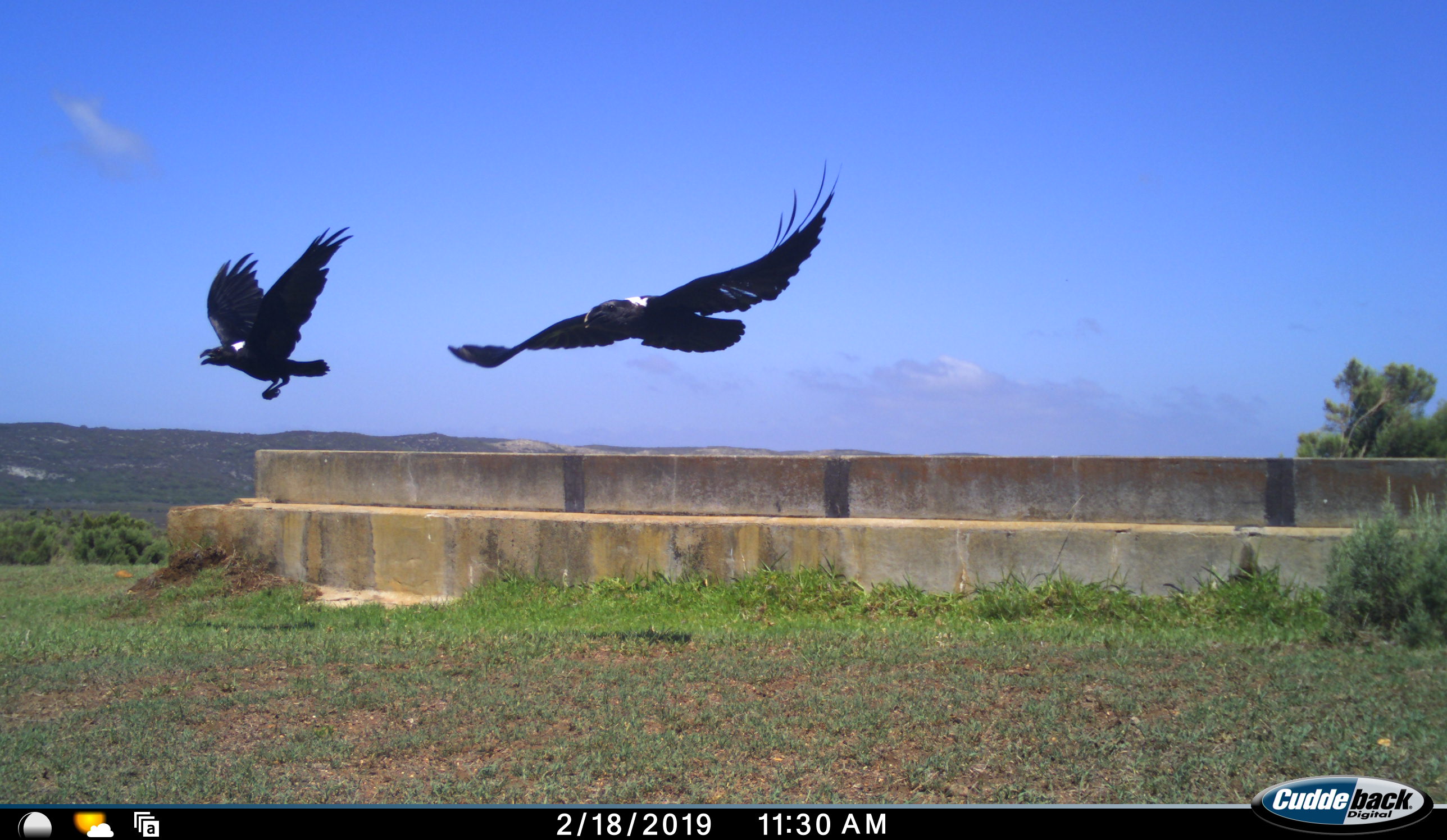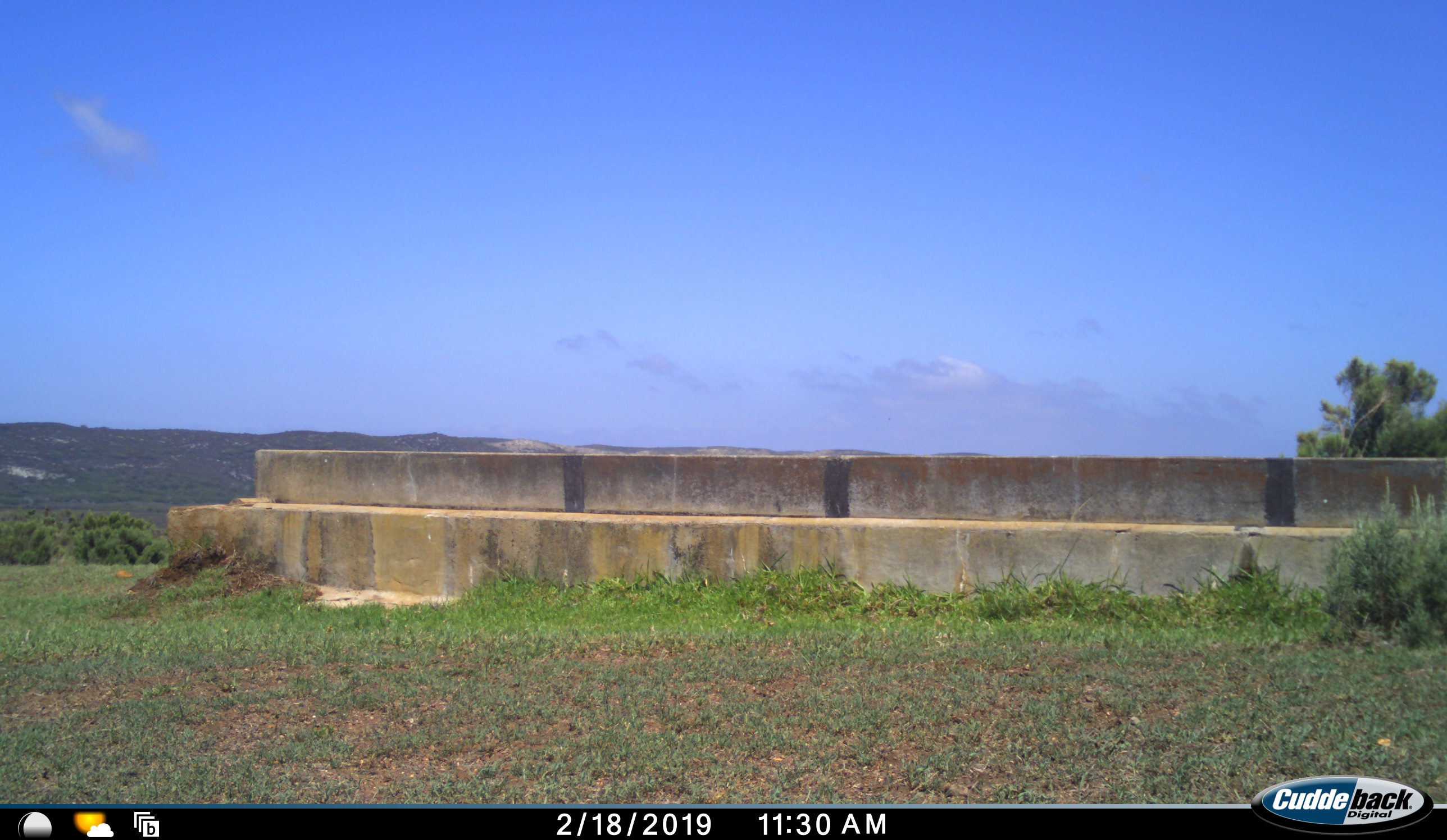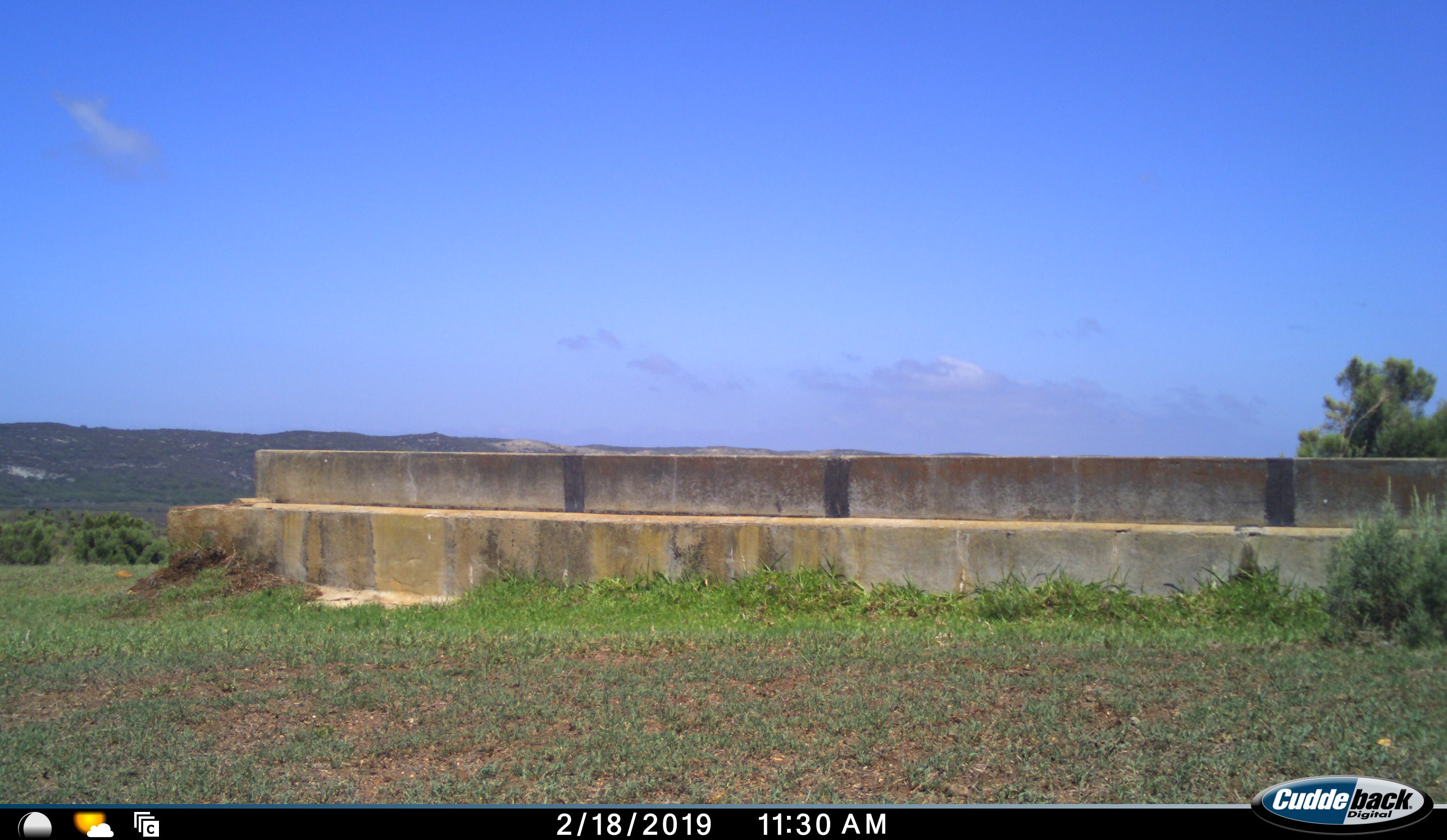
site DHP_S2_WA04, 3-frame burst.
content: unidentified animal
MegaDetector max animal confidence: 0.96